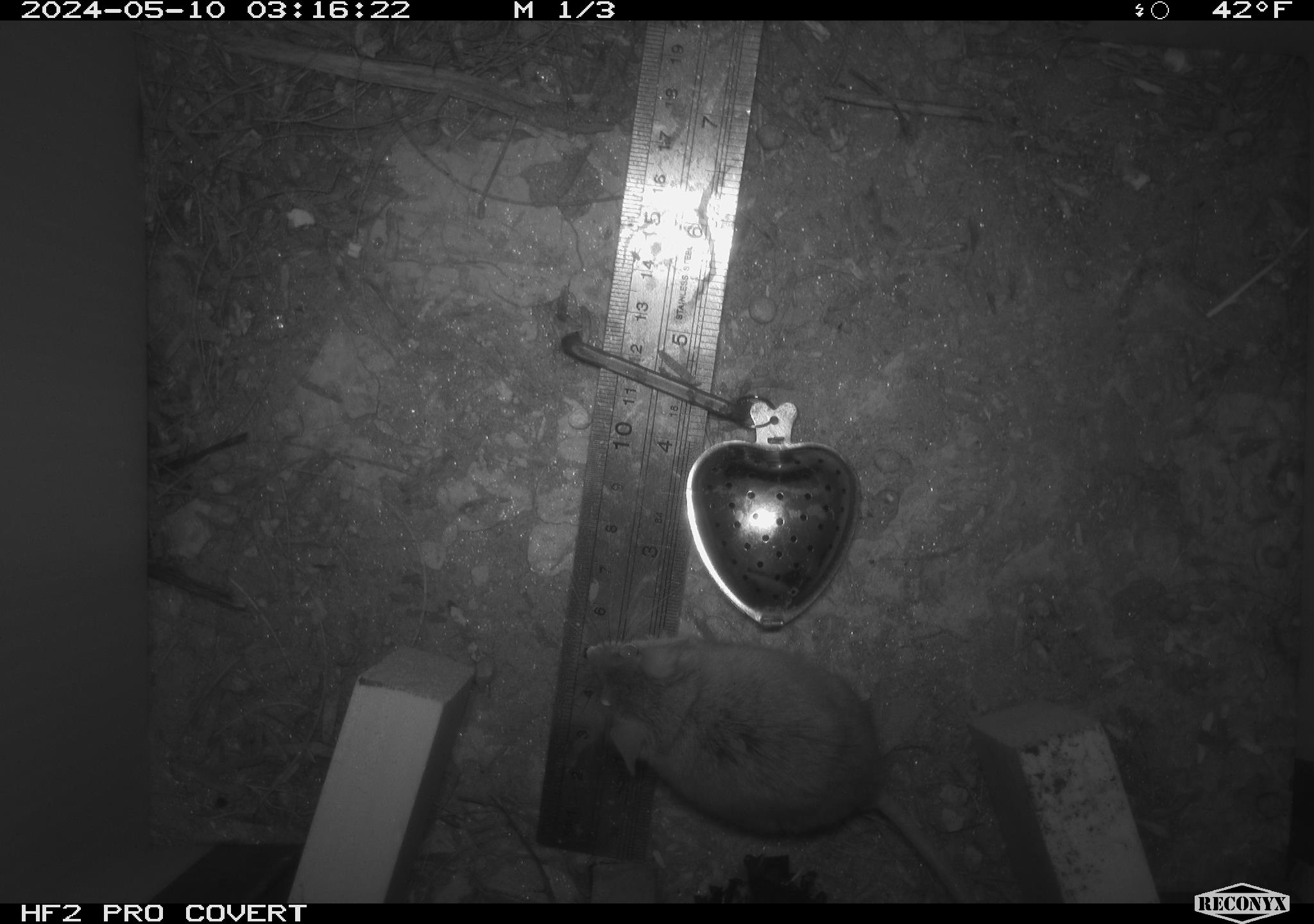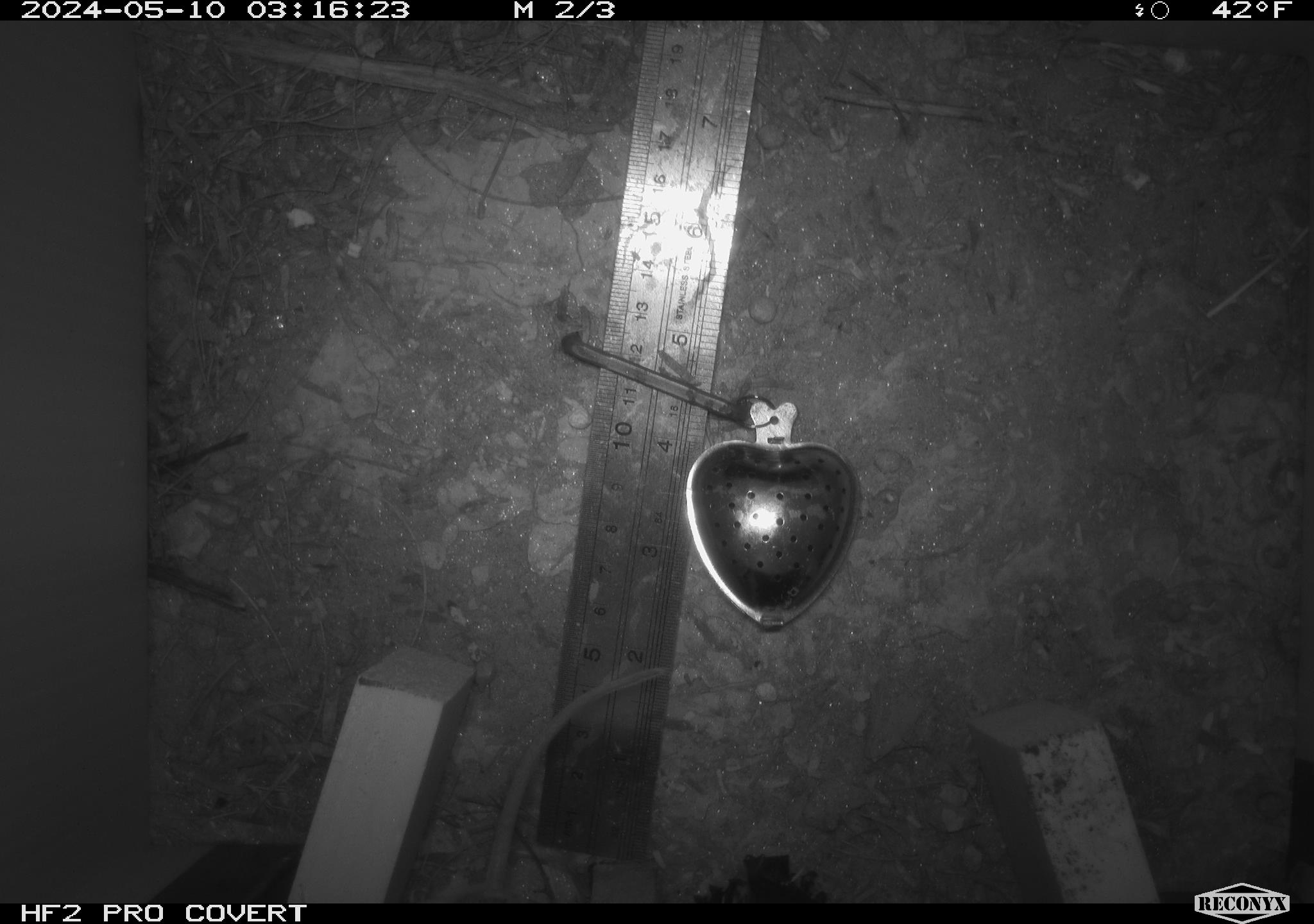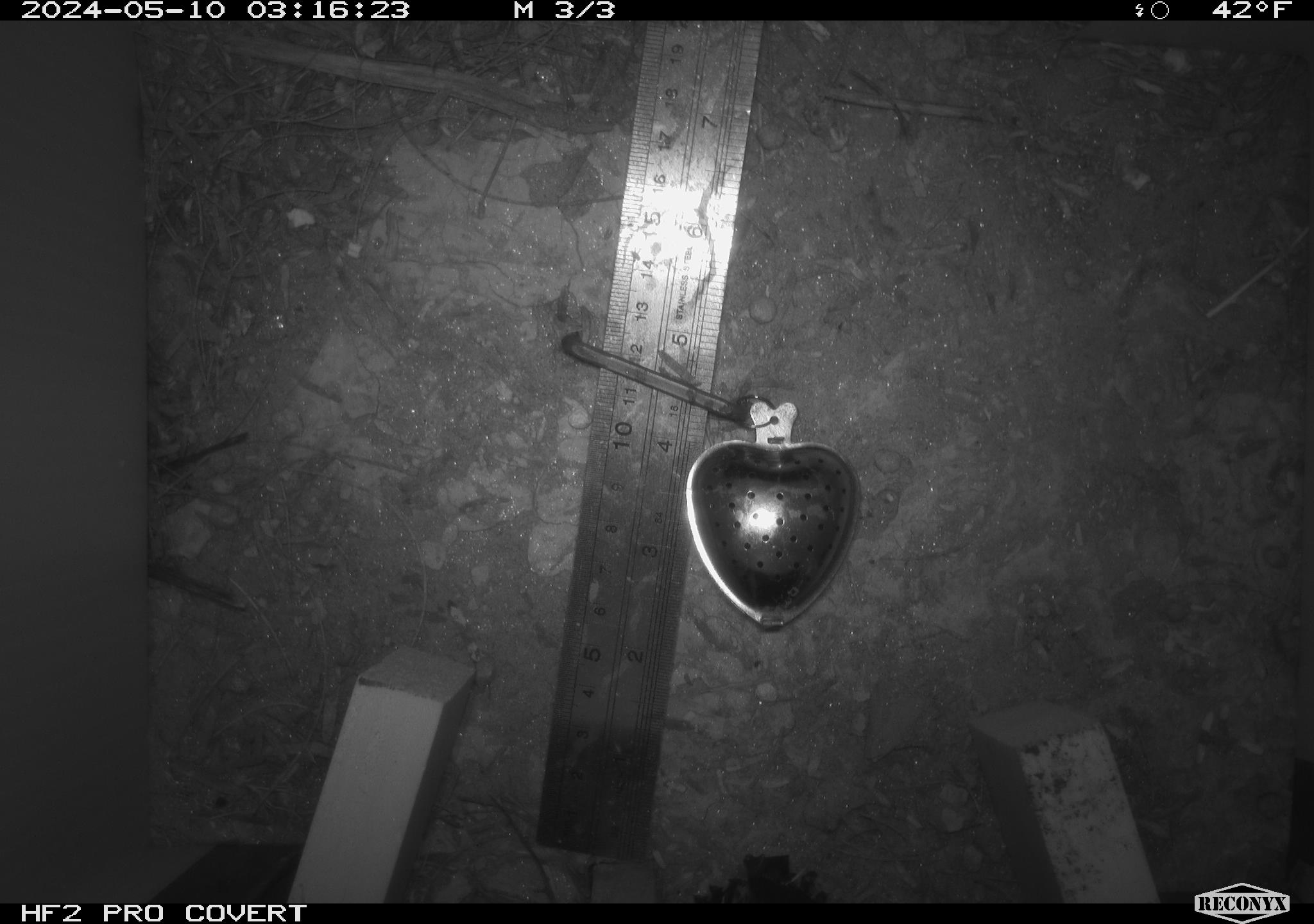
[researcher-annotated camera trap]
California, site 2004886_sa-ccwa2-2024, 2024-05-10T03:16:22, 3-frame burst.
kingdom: Animalia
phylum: Chordata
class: Mammalia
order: Rodentia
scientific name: Rodentia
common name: mouse species